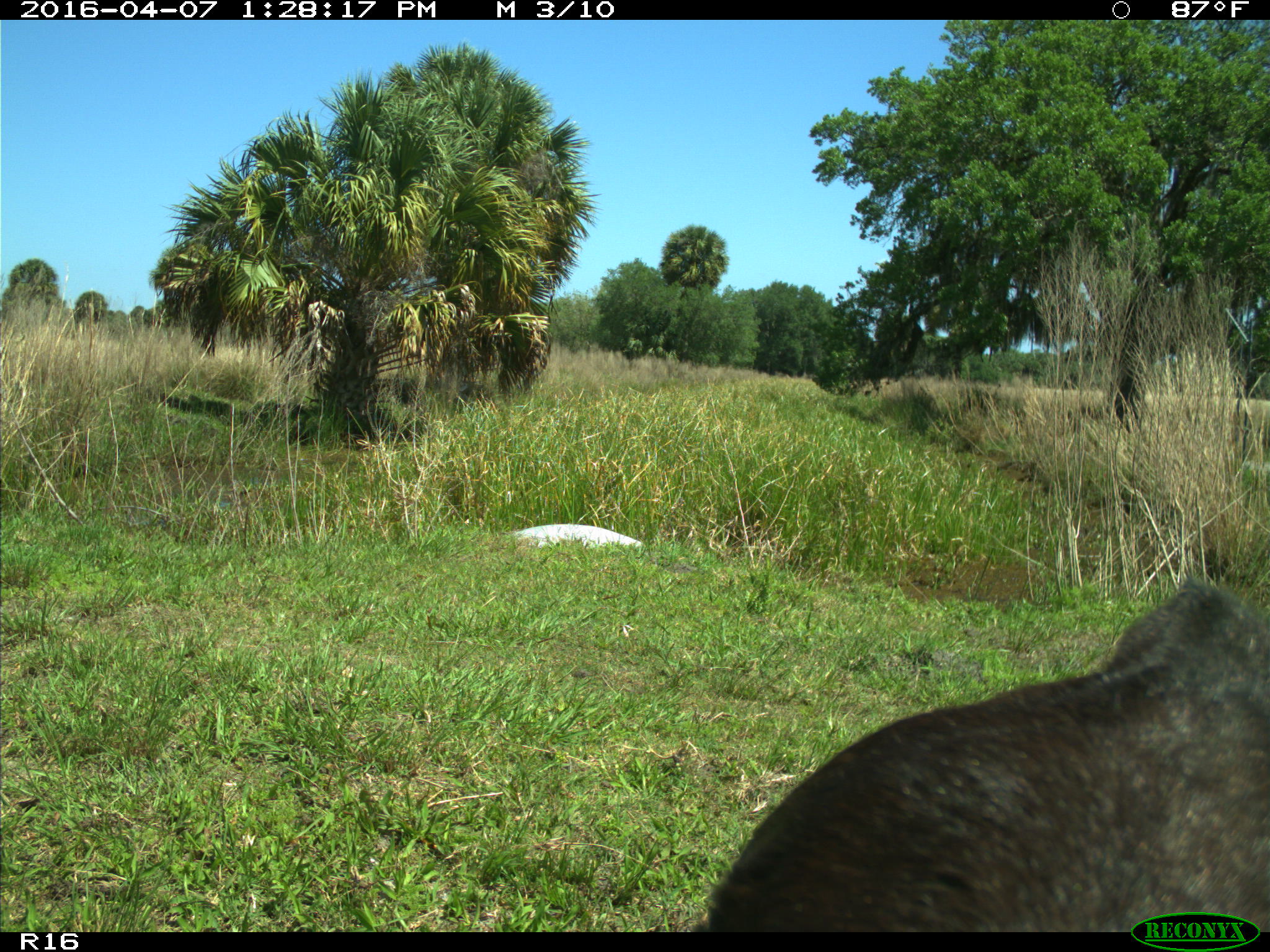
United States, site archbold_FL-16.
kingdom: Animalia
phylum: Chordata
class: Mammalia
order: Artiodactyla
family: Bovidae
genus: Bos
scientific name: Bos taurus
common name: domestic cow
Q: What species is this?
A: Bos taurus (domestic cow).